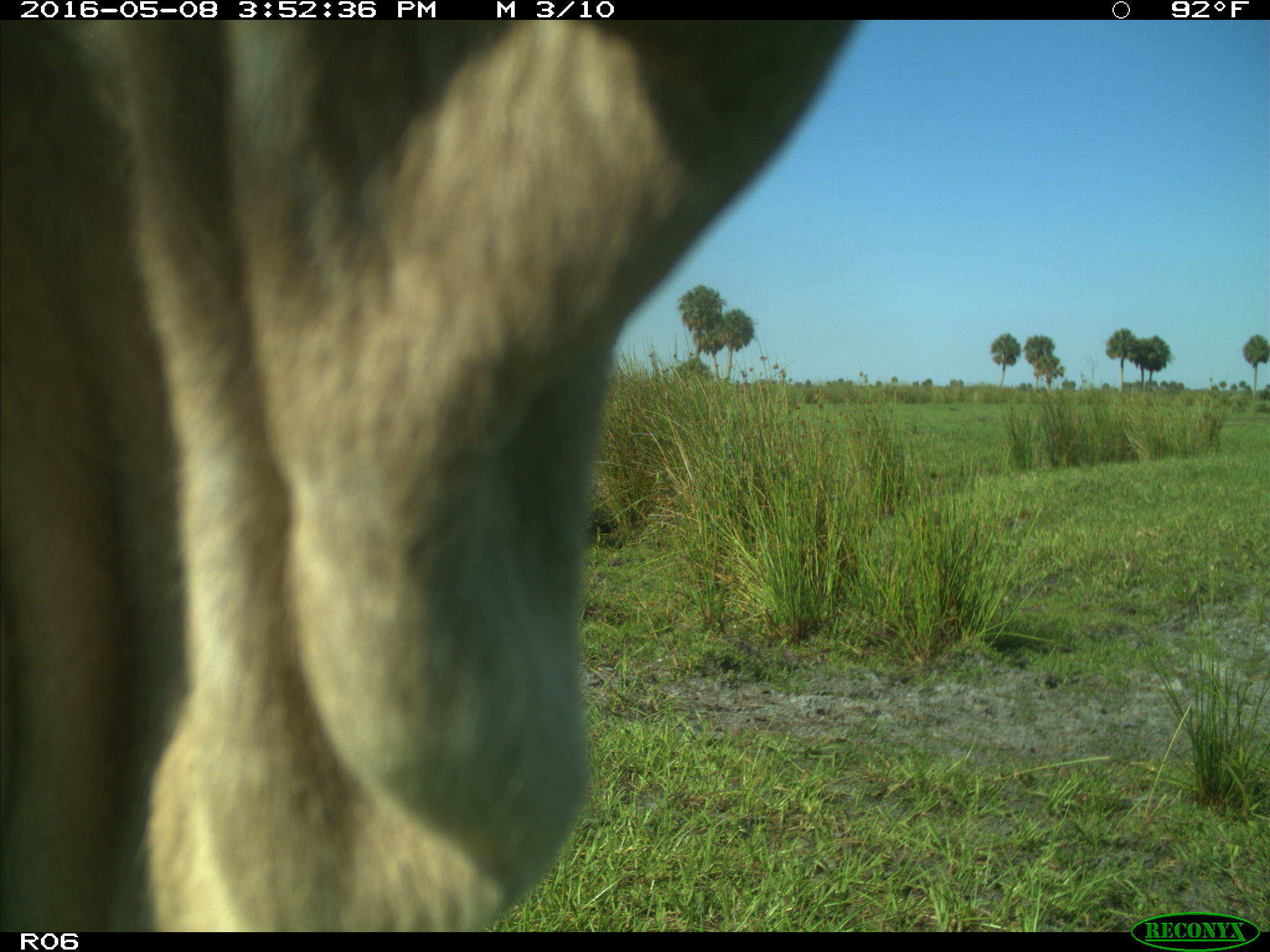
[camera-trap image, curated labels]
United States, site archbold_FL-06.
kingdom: Animalia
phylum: Chordata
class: Mammalia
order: Artiodactyla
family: Bovidae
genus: Bos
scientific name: Bos taurus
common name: domestic cow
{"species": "Bos taurus (domestic cow)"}